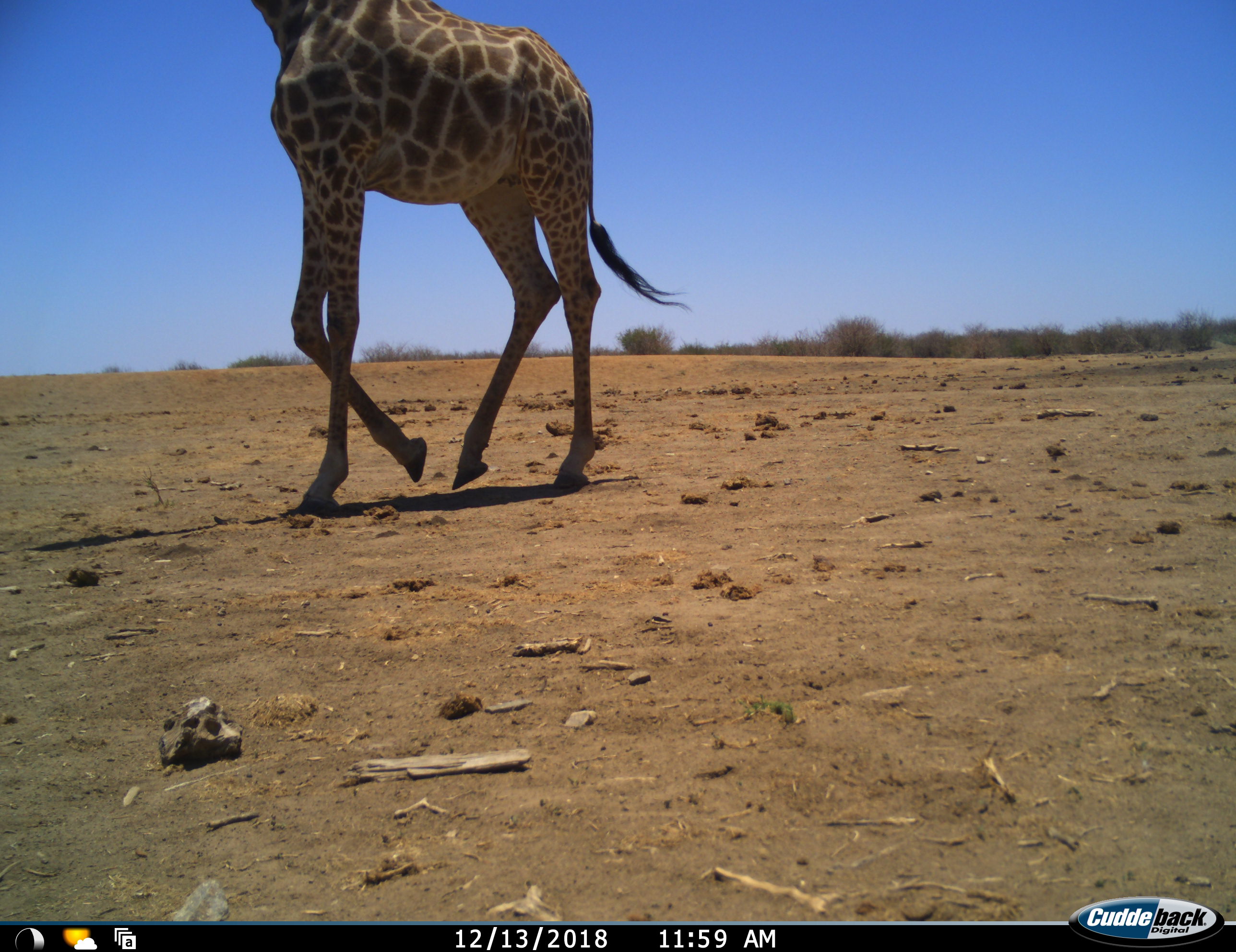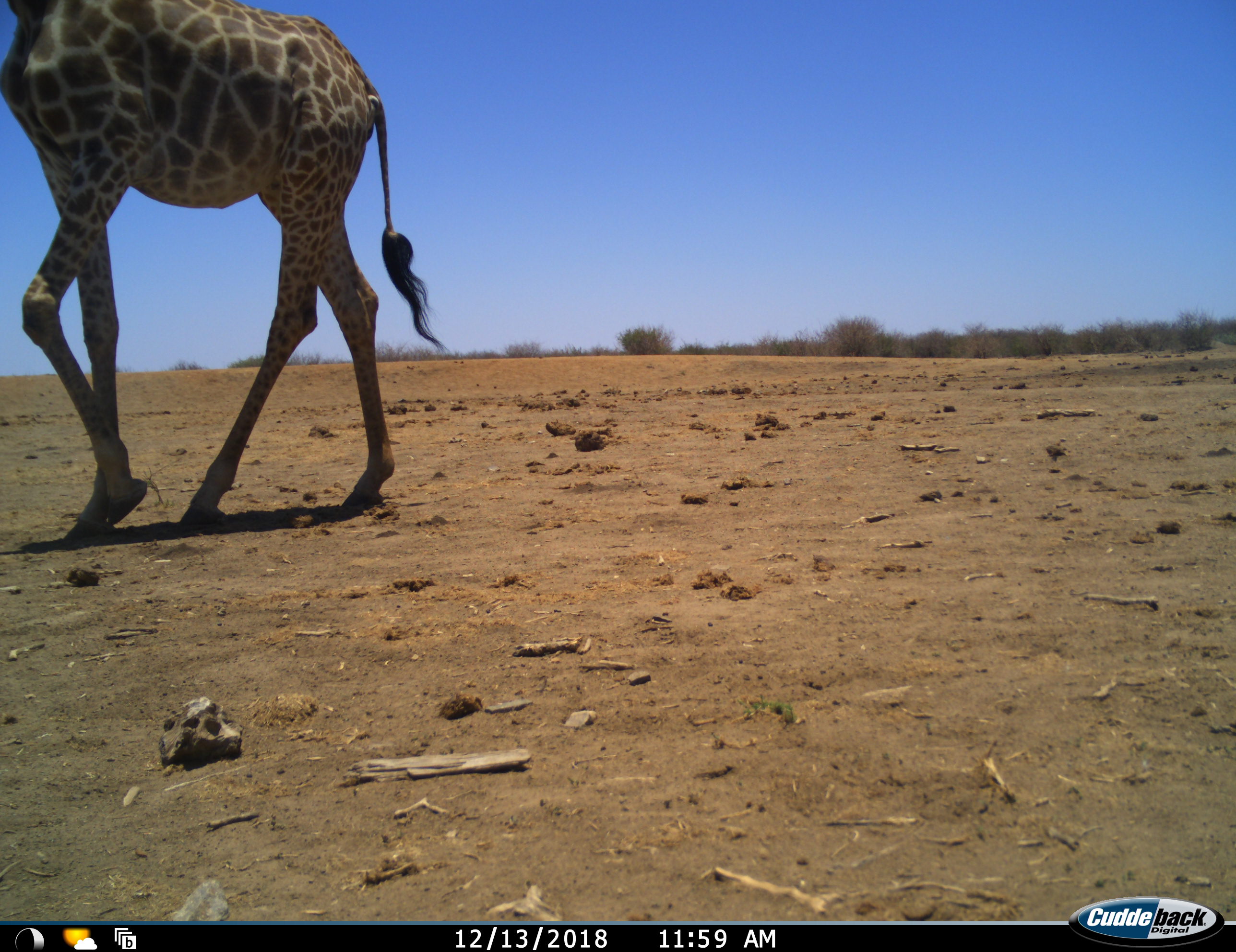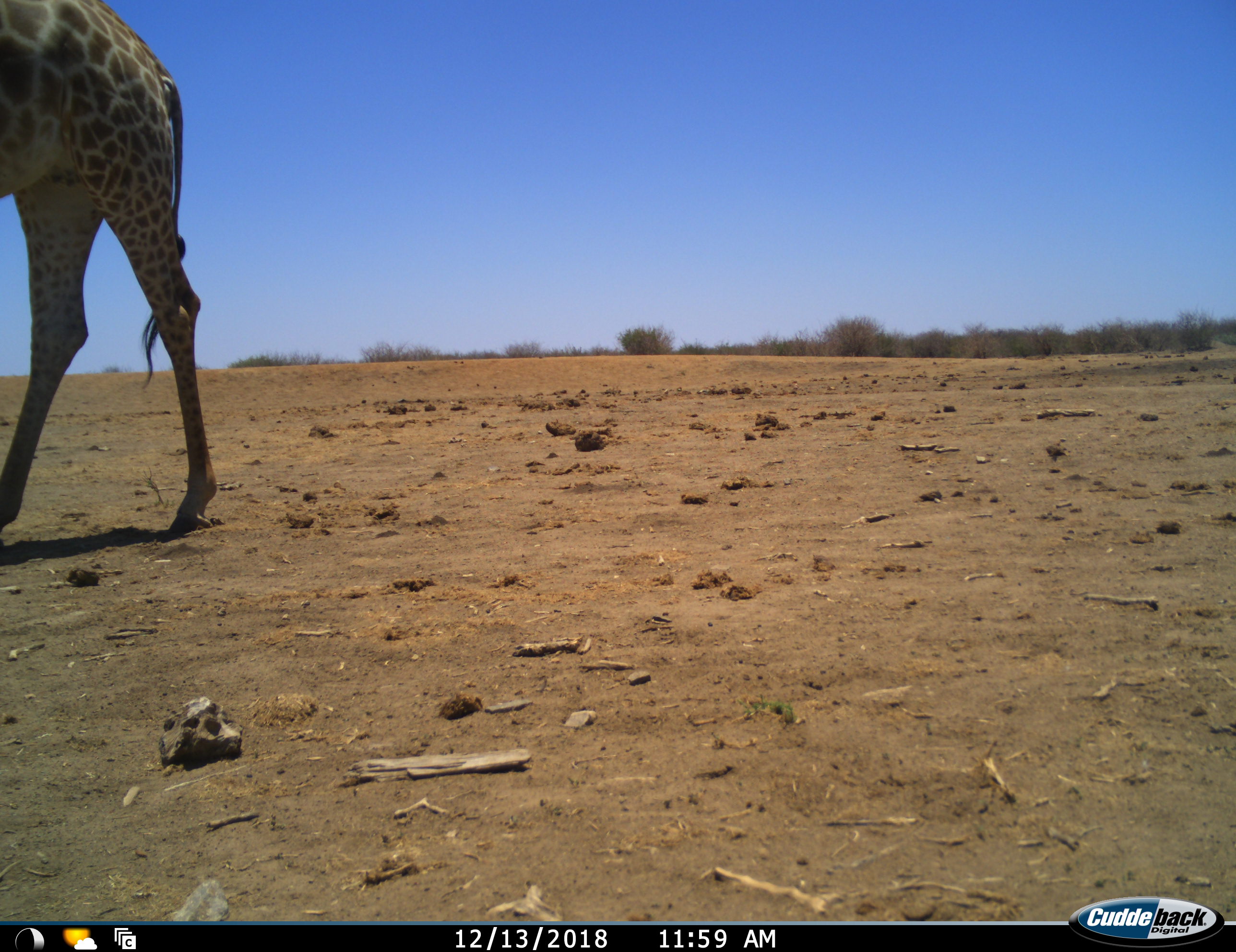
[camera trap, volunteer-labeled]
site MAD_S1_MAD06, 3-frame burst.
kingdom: Animalia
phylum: Chordata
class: Mammalia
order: Artiodactyla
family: Giraffidae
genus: Giraffa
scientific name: Giraffa camelopardalis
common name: giraffe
Giraffe (Giraffa camelopardalis), count 1. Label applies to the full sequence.